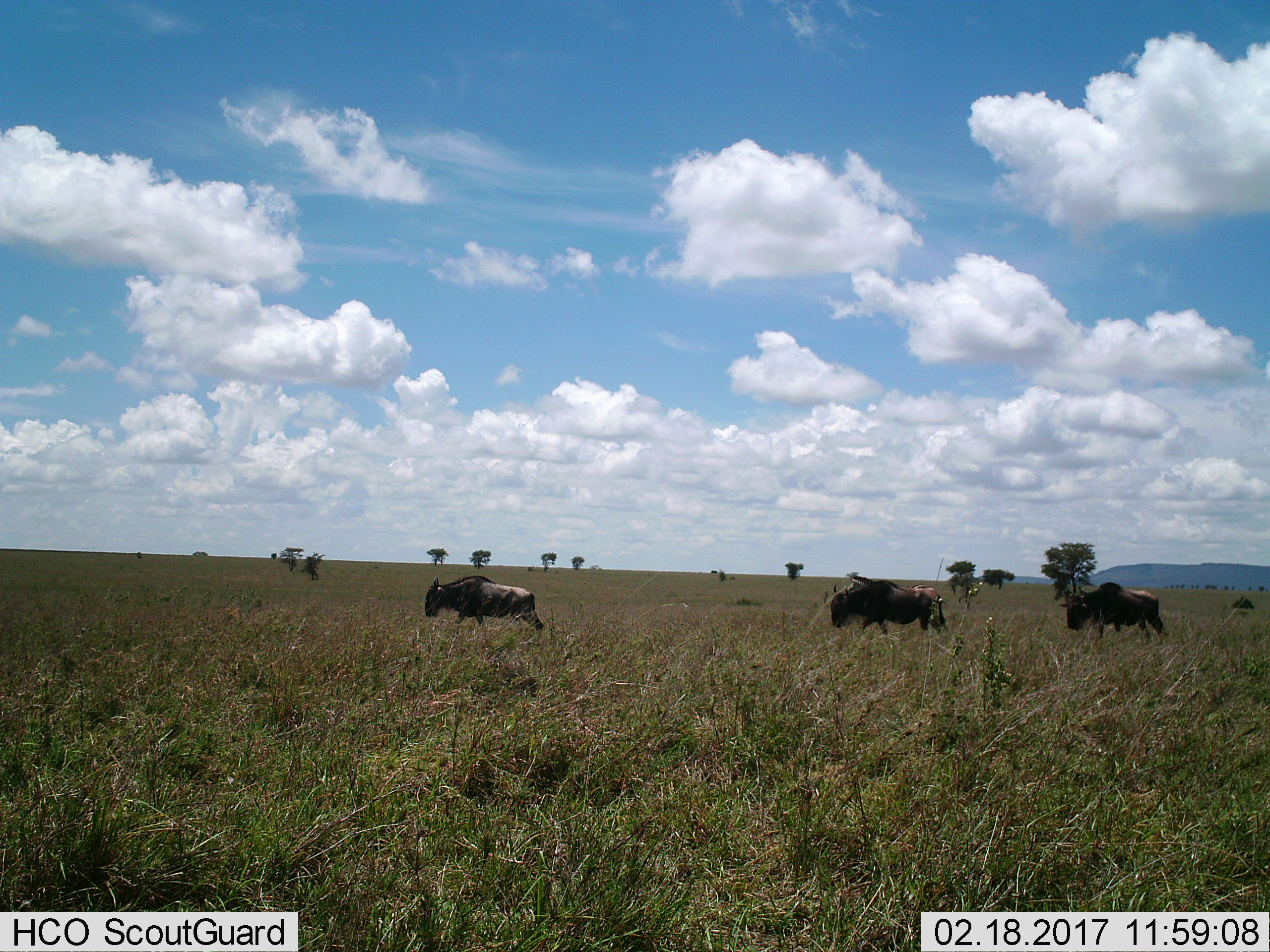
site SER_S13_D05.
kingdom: Animalia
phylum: Chordata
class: Mammalia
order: Artiodactyla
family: Bovidae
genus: Connochaetes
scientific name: Connochaetes taurinus taurinus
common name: blue wildebeest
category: wildebeestblue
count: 3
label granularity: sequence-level